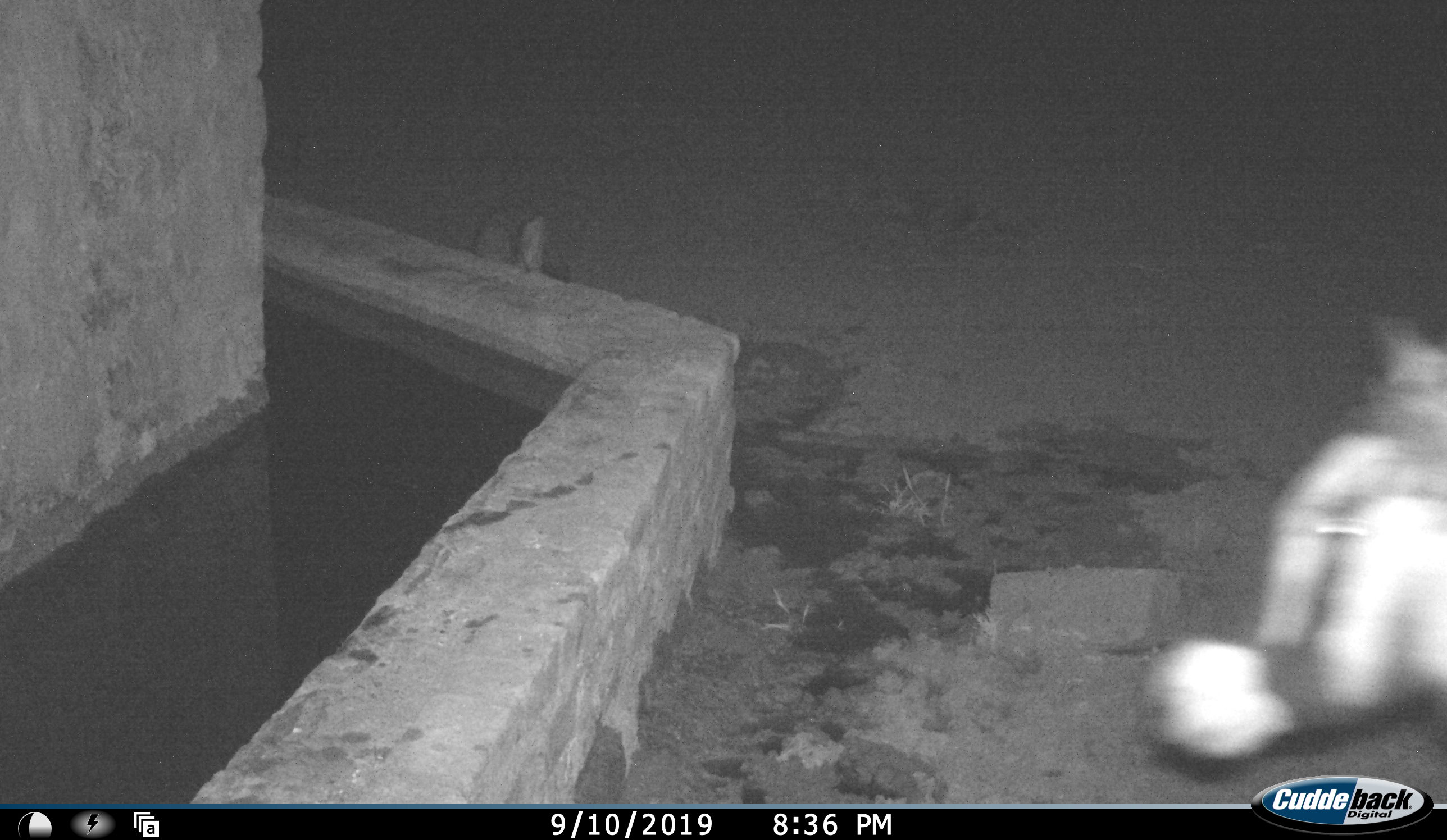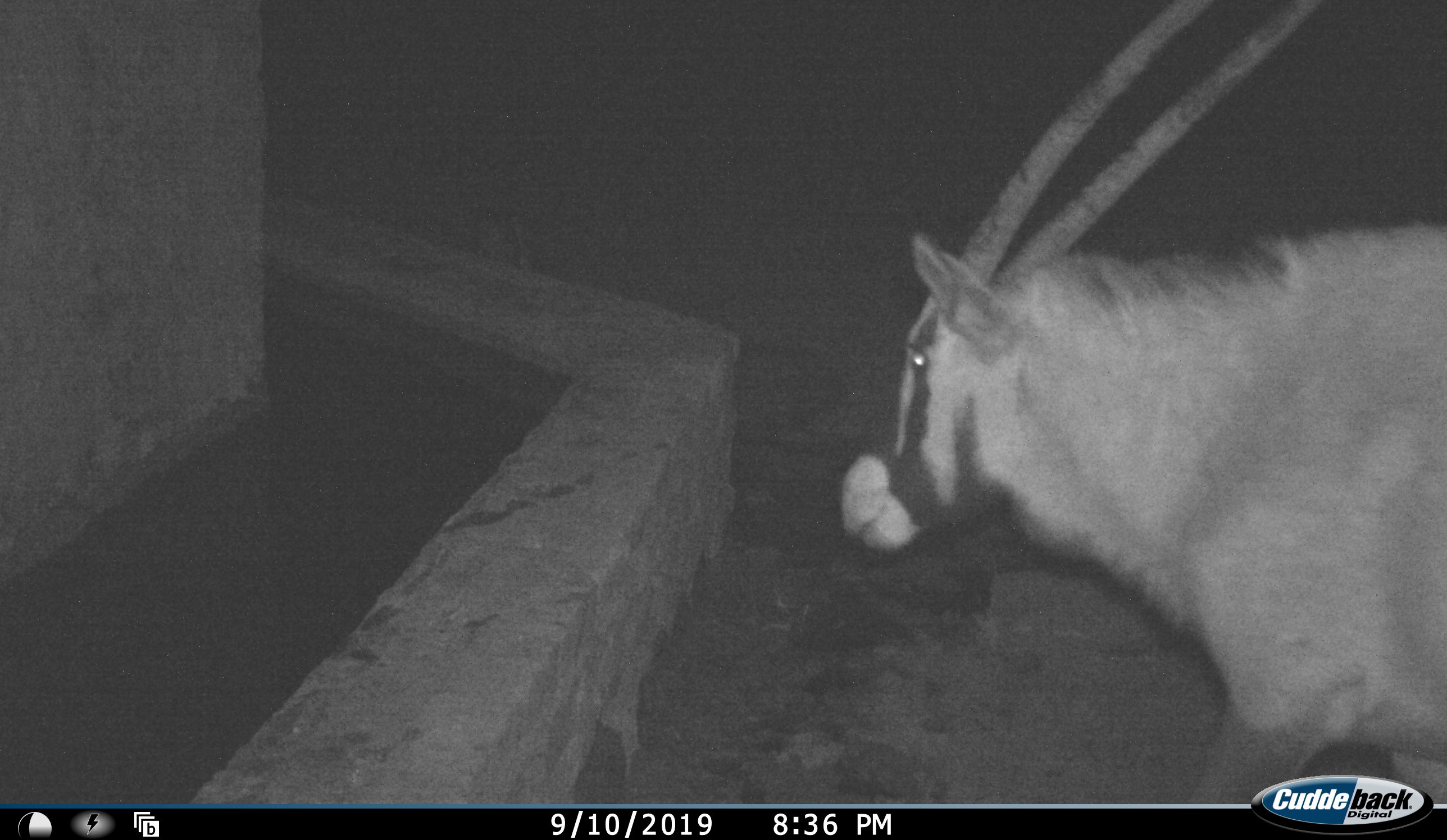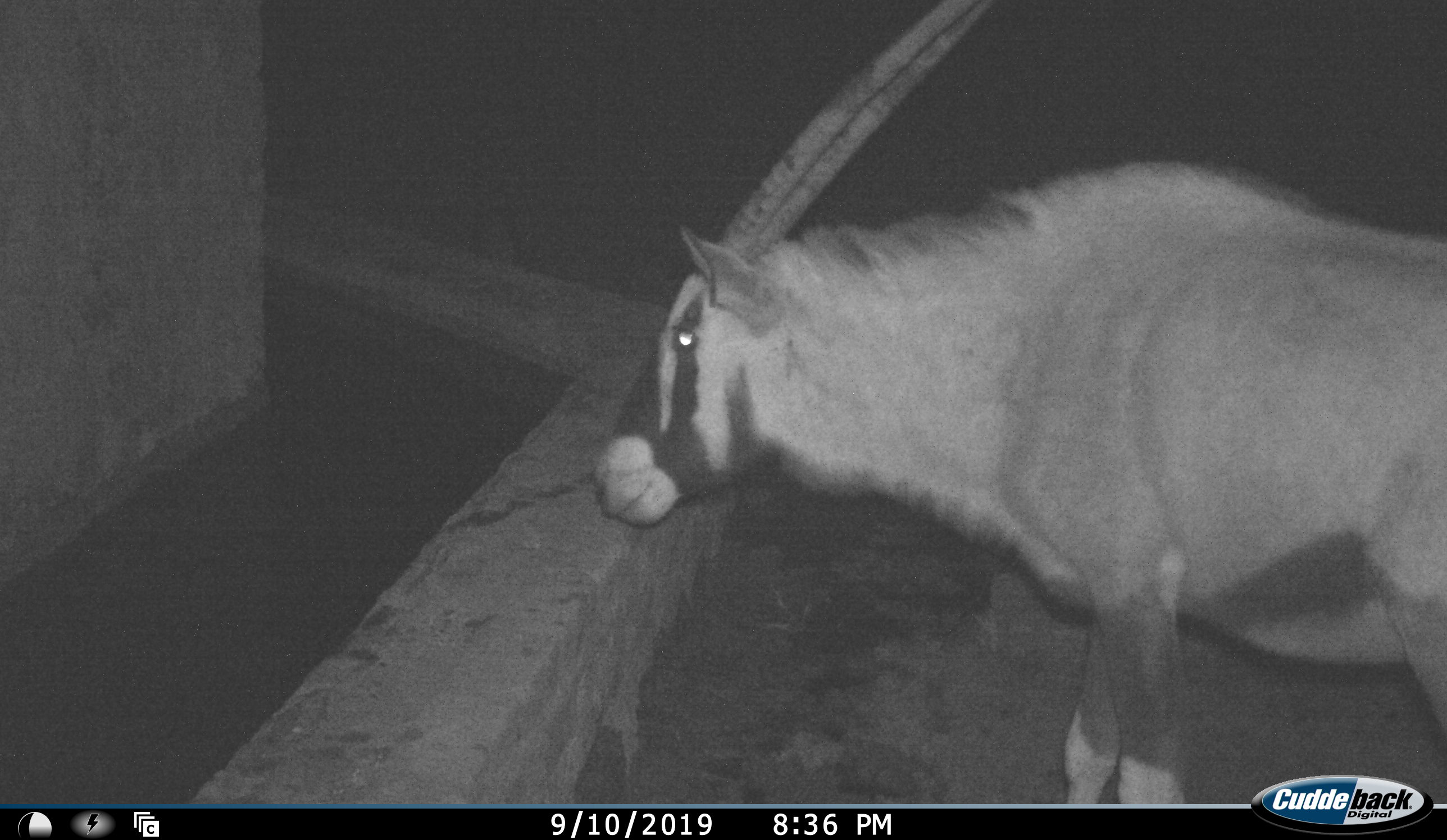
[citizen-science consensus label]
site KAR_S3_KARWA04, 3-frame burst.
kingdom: Animalia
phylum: Chordata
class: Mammalia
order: Artiodactyla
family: Bovidae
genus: Oryx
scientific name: Oryx gazella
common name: gemsbok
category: oryx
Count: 1.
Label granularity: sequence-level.